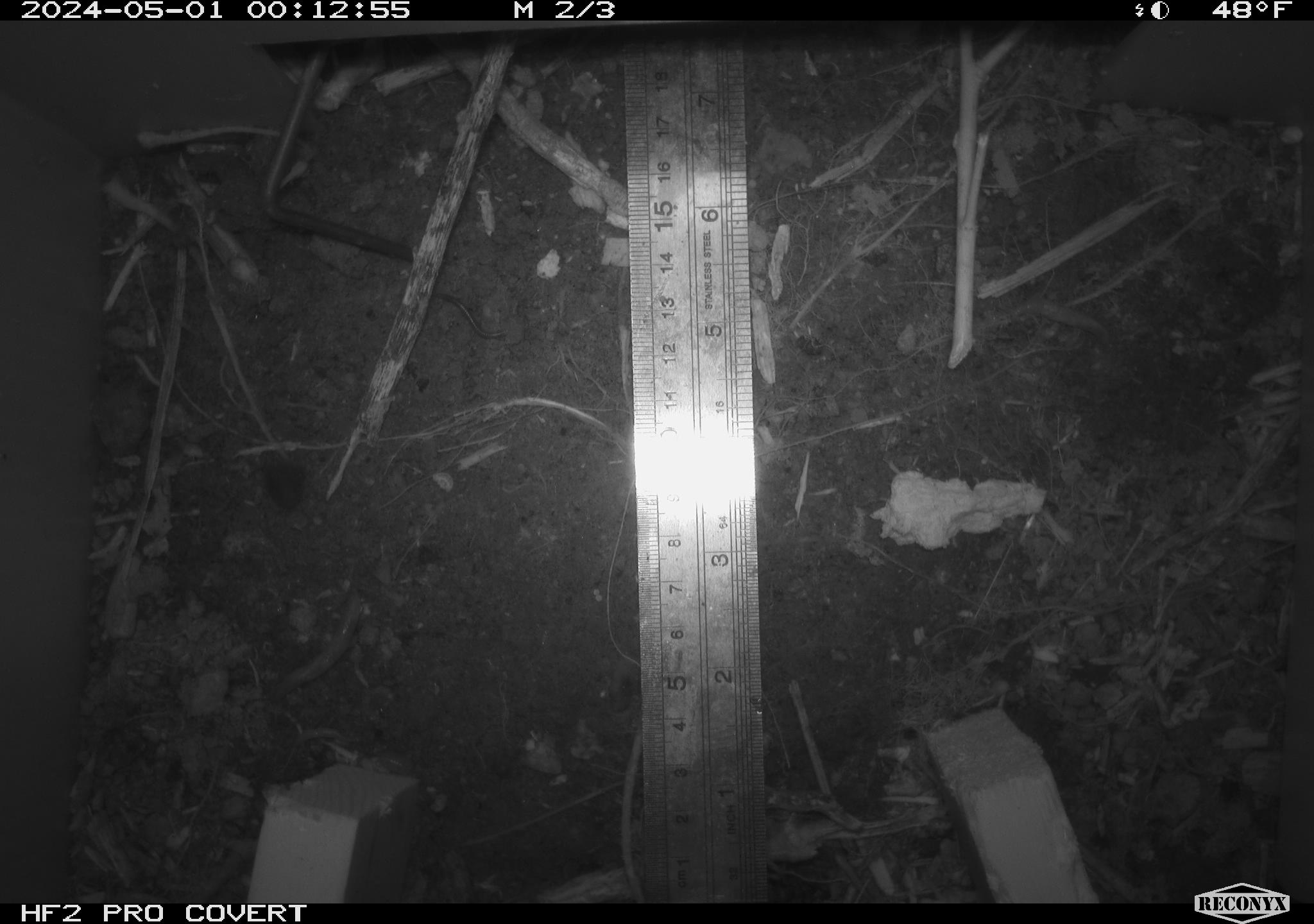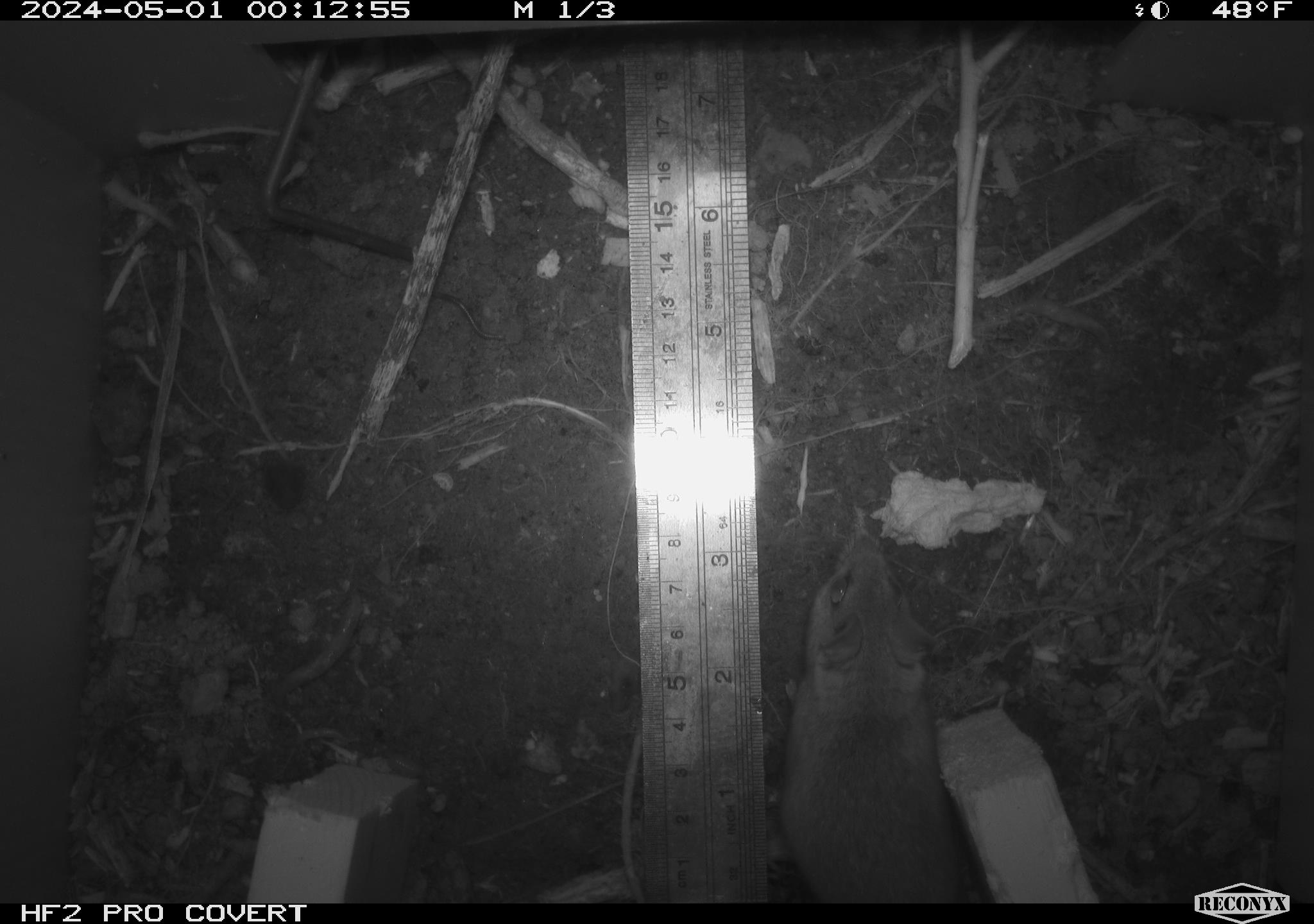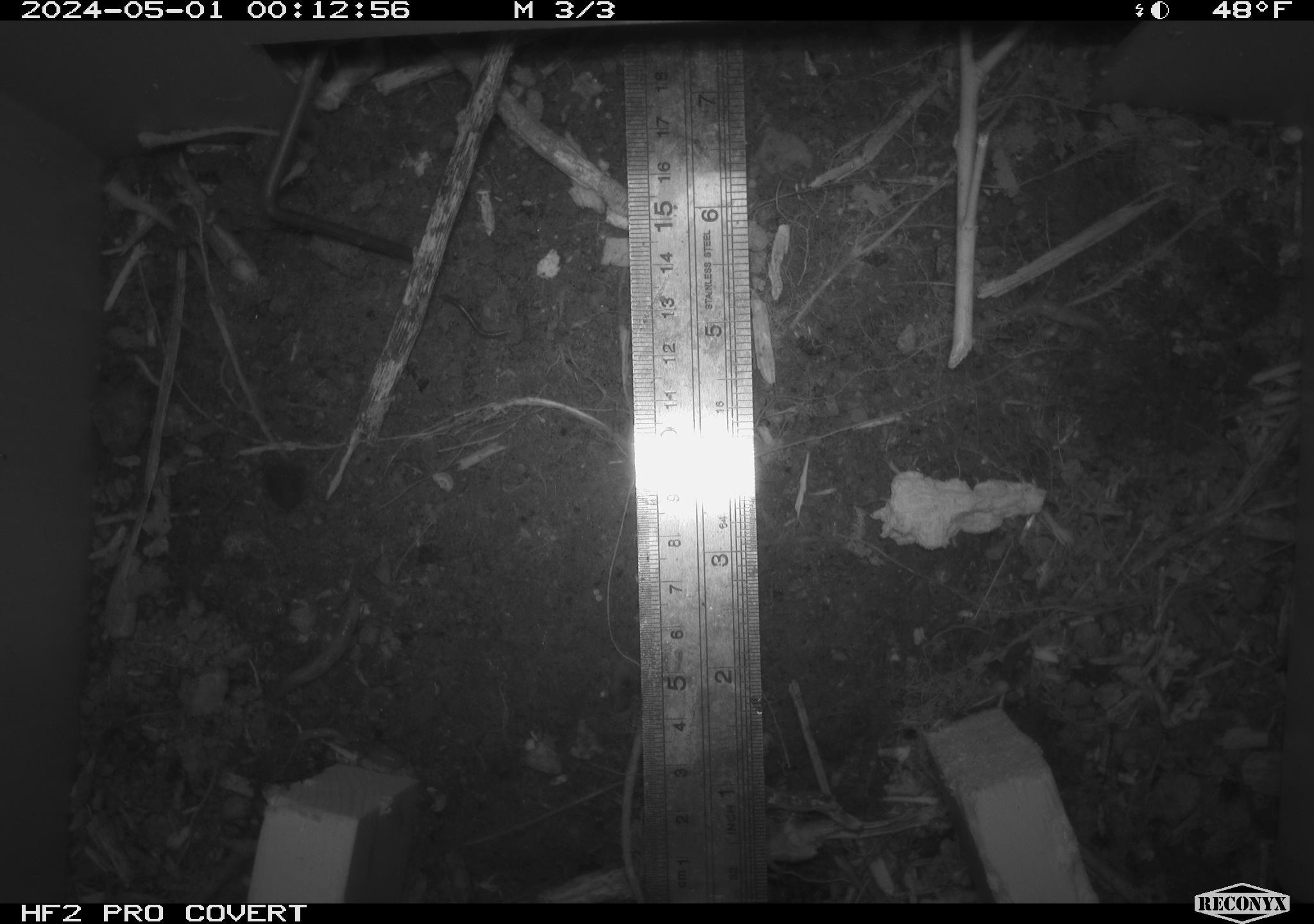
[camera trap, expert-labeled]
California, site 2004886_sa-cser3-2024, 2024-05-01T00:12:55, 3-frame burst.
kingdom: Animalia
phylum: Chordata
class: Mammalia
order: Rodentia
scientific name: Rodentia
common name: rodent